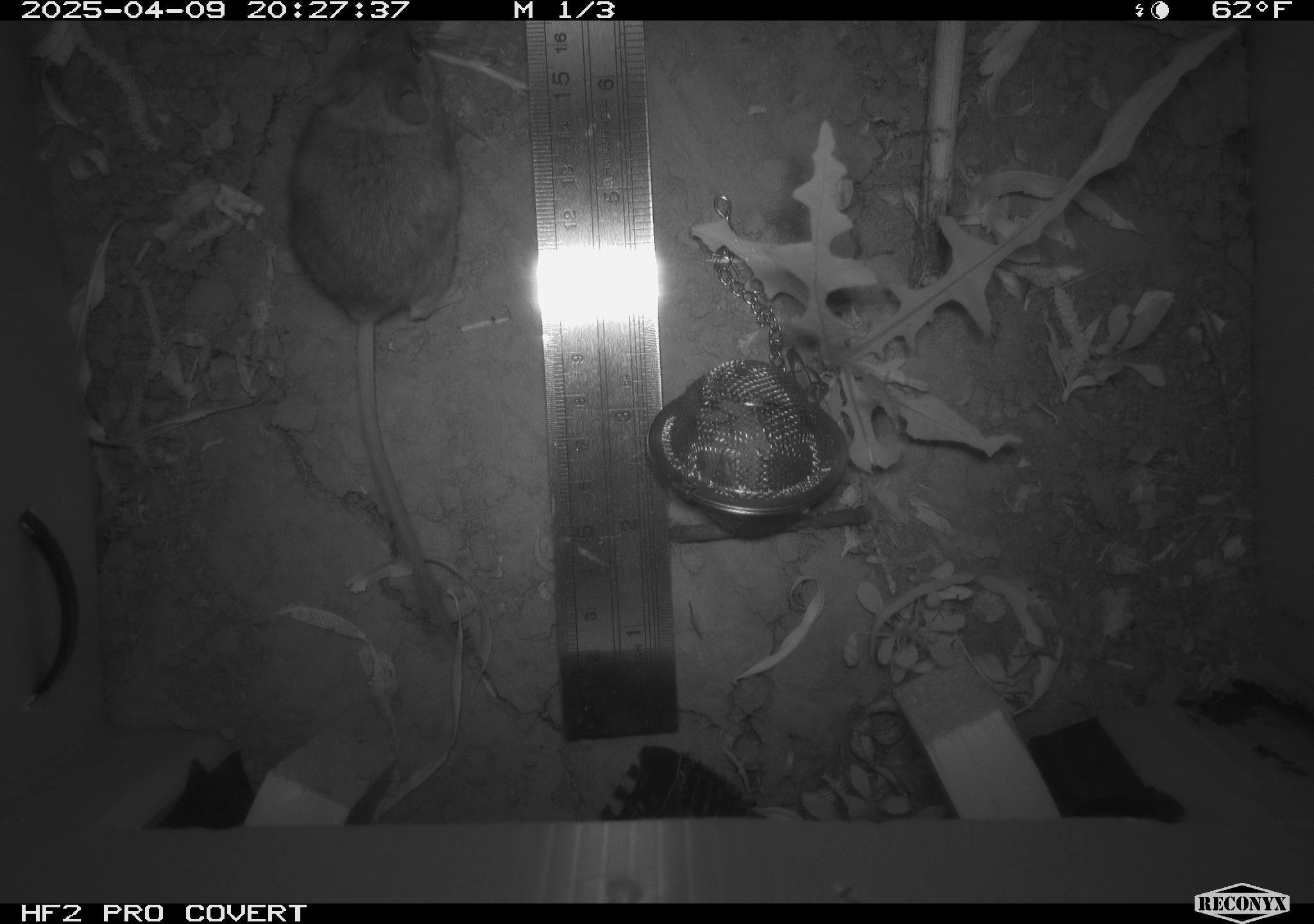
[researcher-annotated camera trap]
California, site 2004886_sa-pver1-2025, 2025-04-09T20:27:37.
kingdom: Animalia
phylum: Chordata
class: Mammalia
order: Rodentia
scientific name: Rodentia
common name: mouse species